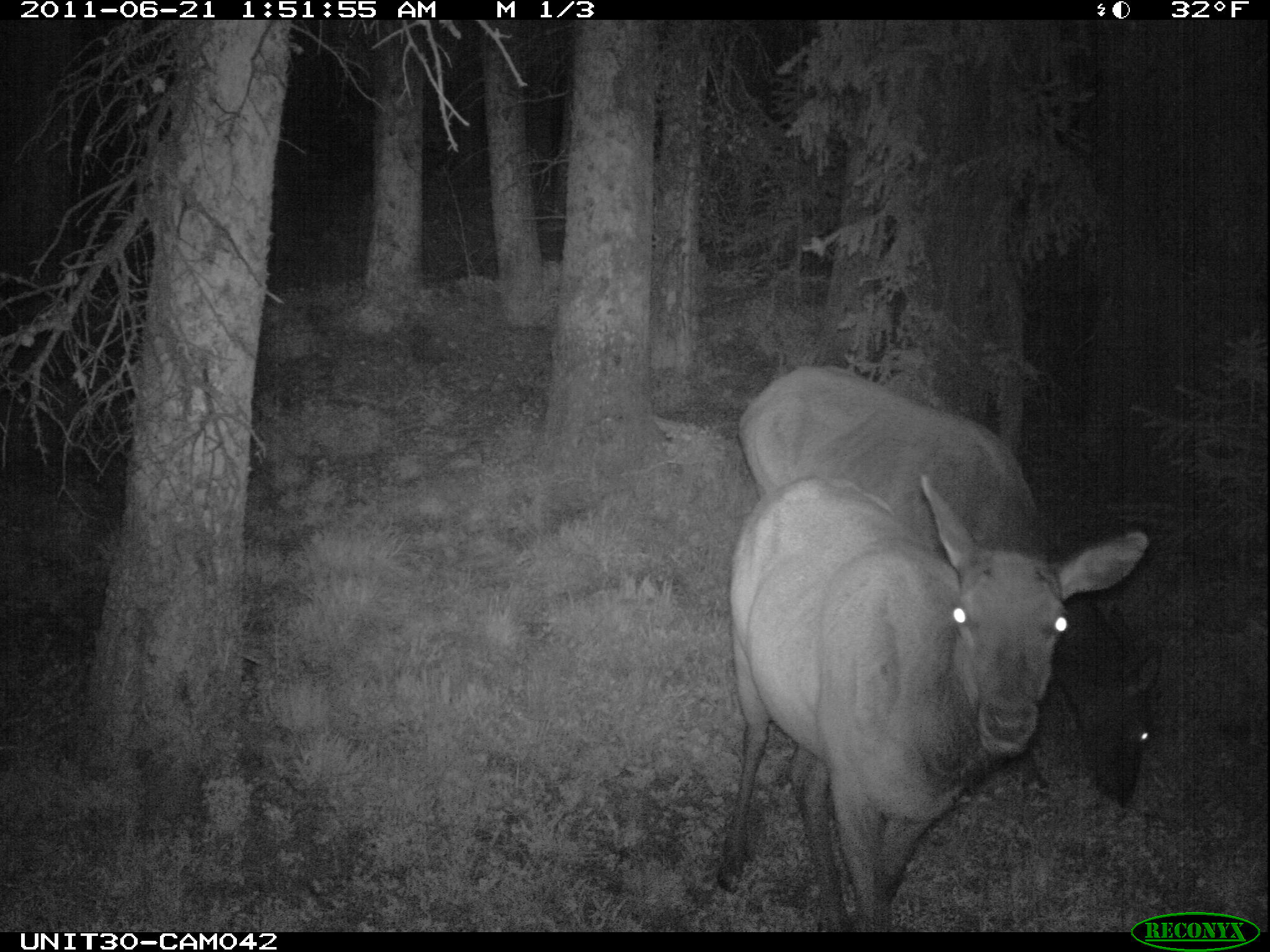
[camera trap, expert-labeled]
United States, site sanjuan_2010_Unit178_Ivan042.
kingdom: Animalia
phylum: Chordata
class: Mammalia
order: Artiodactyla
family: Cervidae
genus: Cervus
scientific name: Cervus elaphus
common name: red deer